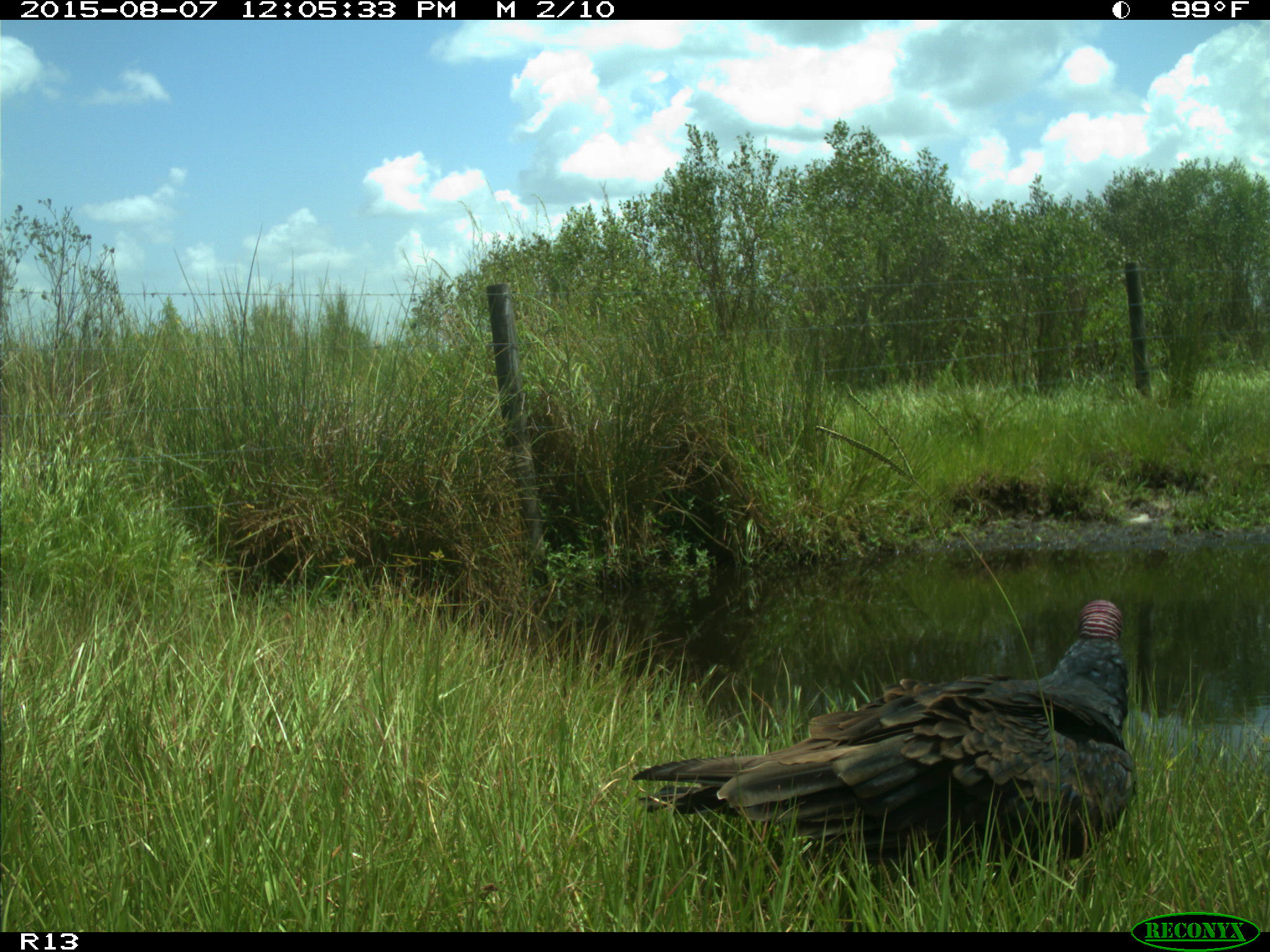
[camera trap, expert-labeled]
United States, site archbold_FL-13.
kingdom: Animalia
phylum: Chordata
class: Aves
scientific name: Aves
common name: birds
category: unidentified bird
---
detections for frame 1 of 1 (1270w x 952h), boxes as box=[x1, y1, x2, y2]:
animal: box=[631, 598, 1137, 866]